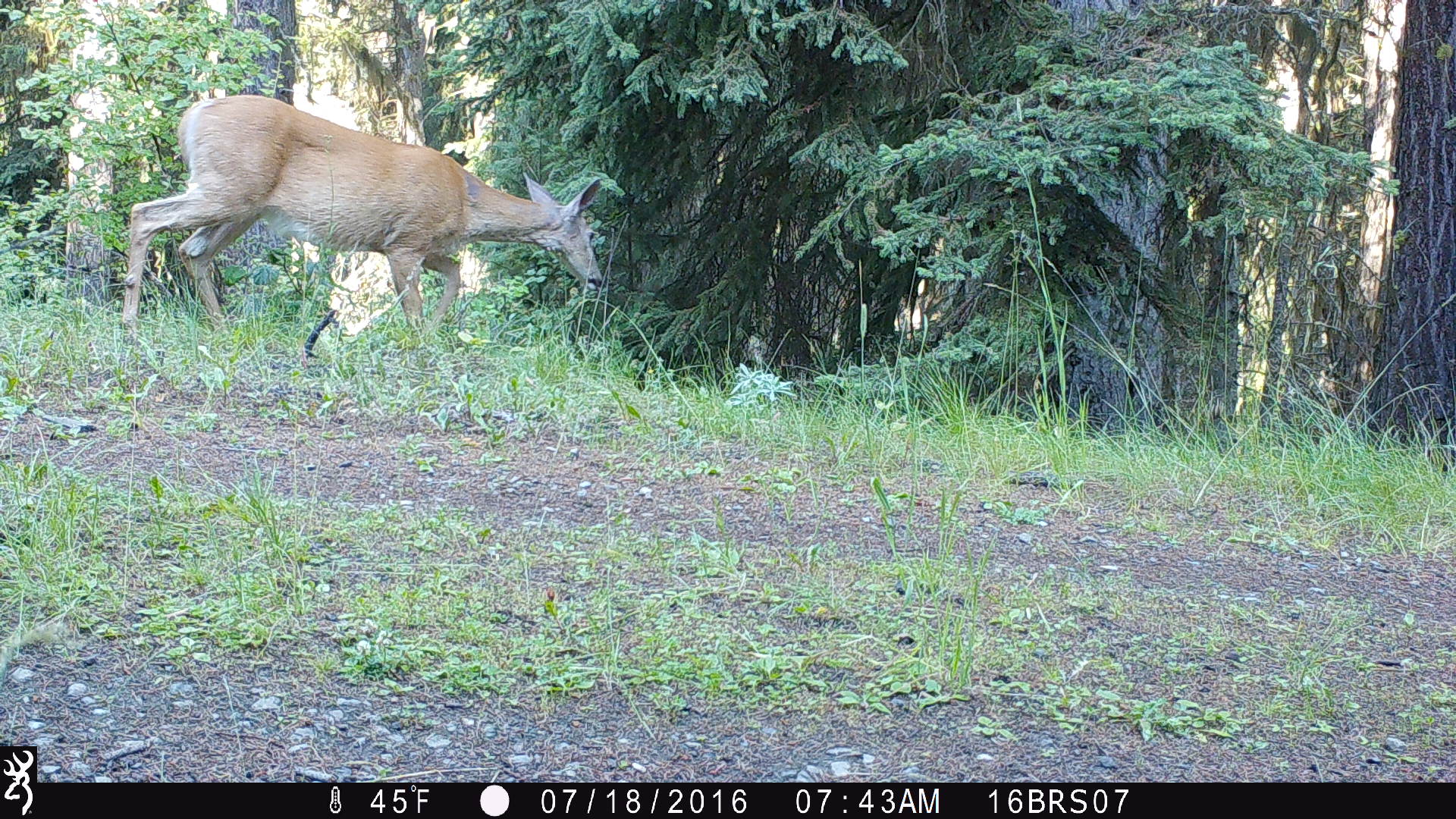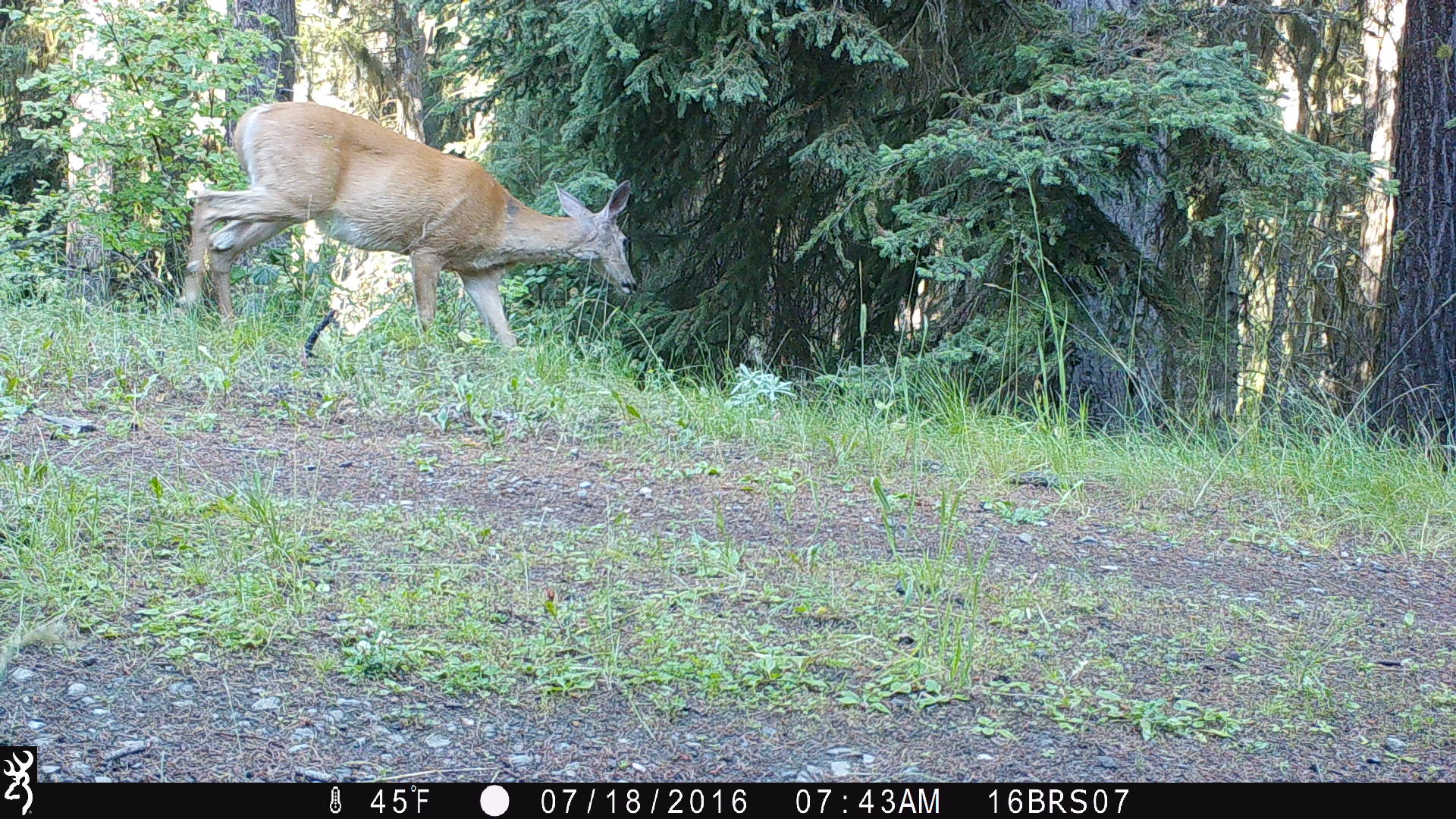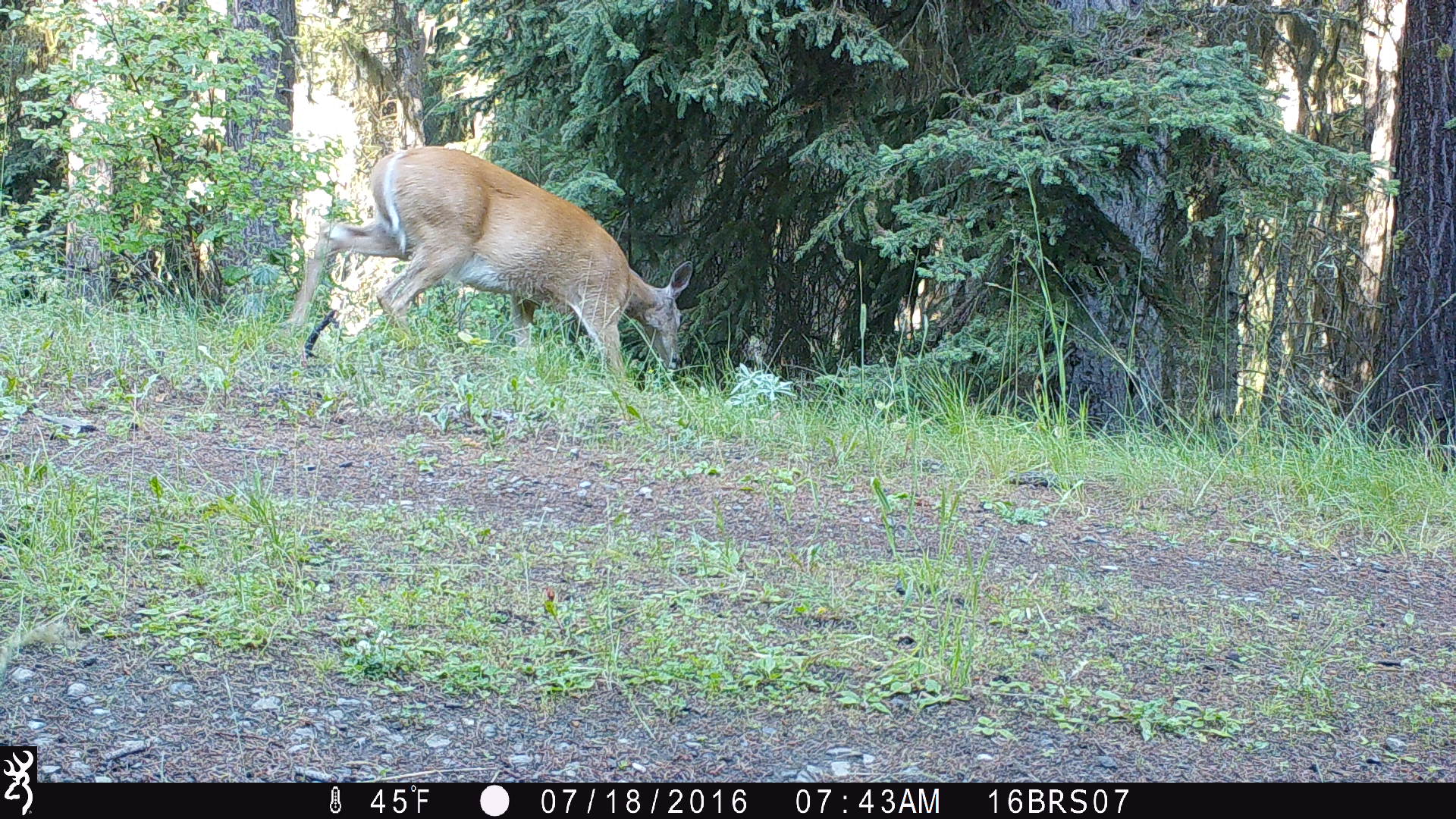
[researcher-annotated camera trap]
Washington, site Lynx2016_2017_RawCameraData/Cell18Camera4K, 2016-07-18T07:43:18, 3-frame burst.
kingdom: Animalia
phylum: Chordata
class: Mammalia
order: Artiodactyla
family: Cervidae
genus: Odocoileus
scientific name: Odocoileus virginianus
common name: white-tailed deer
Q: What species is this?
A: Odocoileus virginianus (white-tailed deer).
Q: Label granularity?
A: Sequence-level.